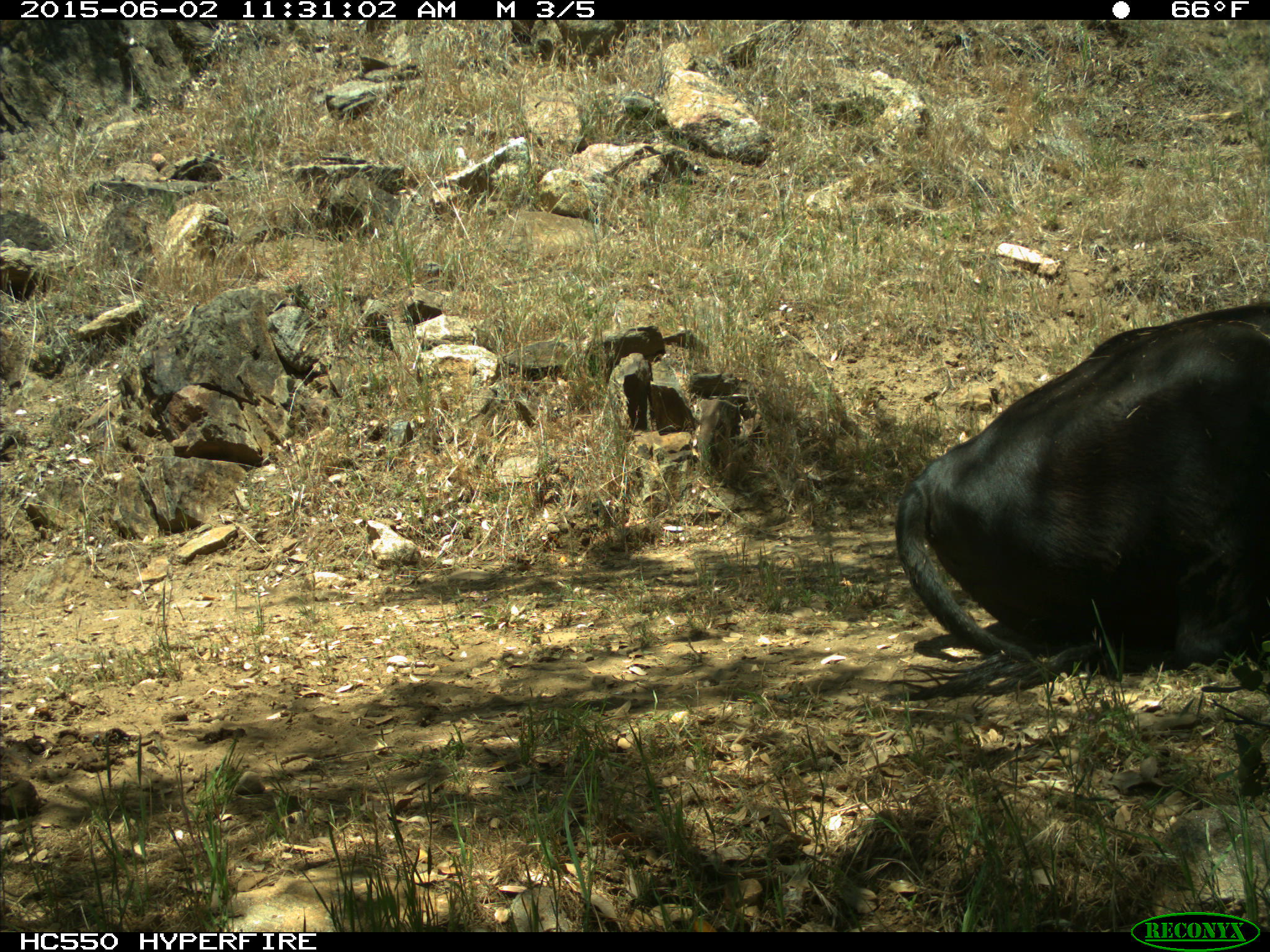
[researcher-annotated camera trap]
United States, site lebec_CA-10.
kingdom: Animalia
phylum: Chordata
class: Mammalia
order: Artiodactyla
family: Bovidae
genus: Bos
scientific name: Bos taurus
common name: domestic cow